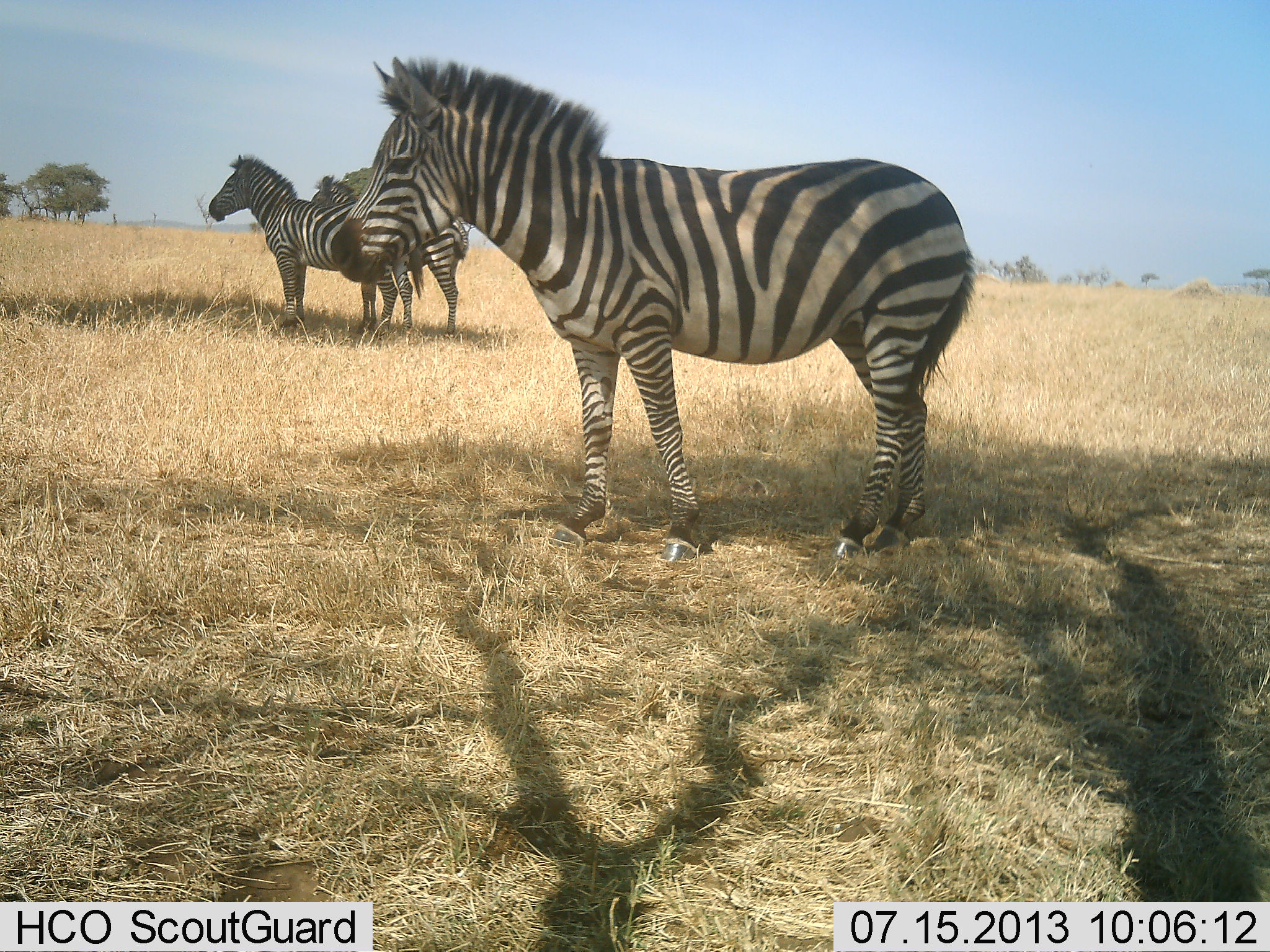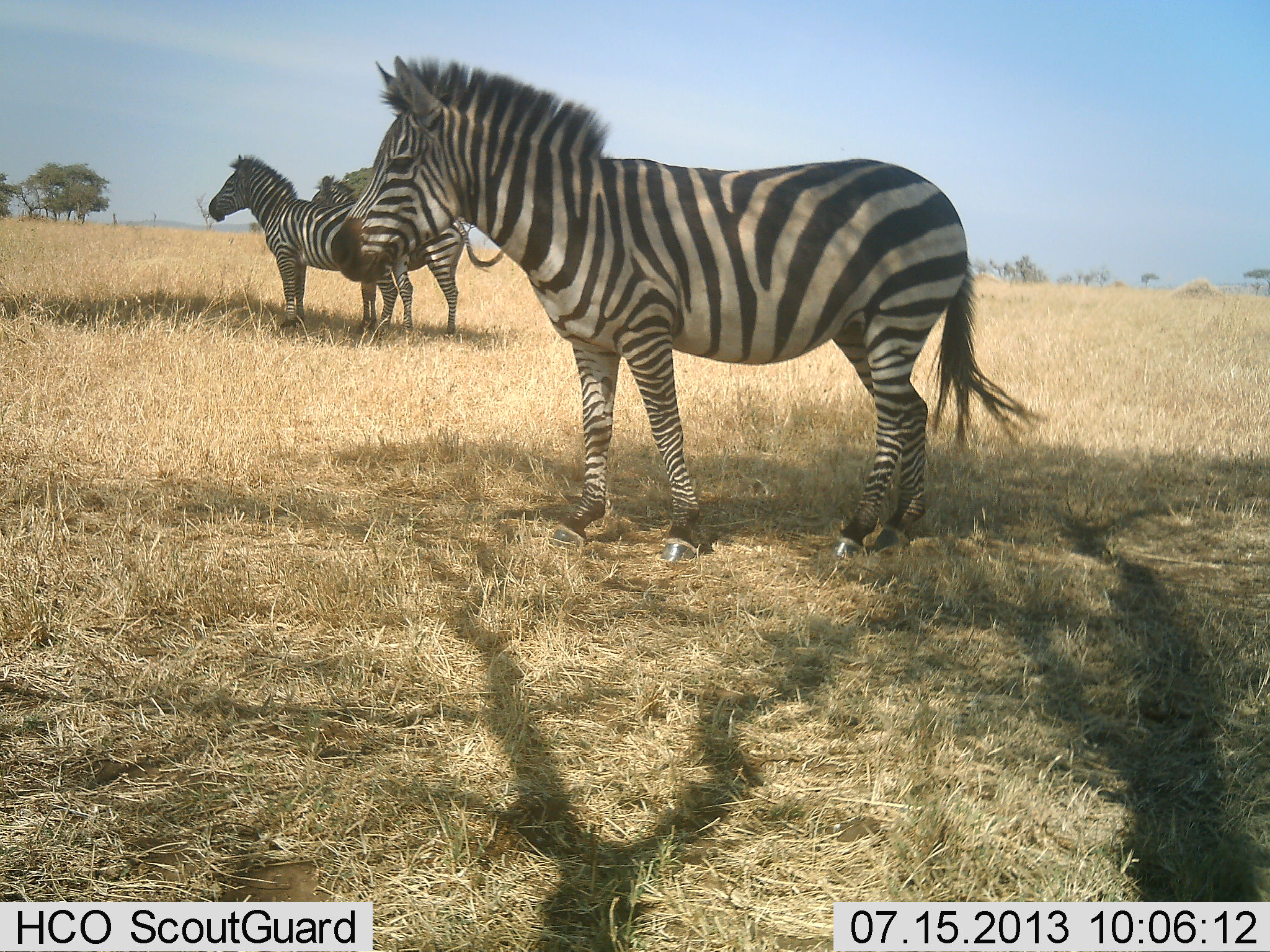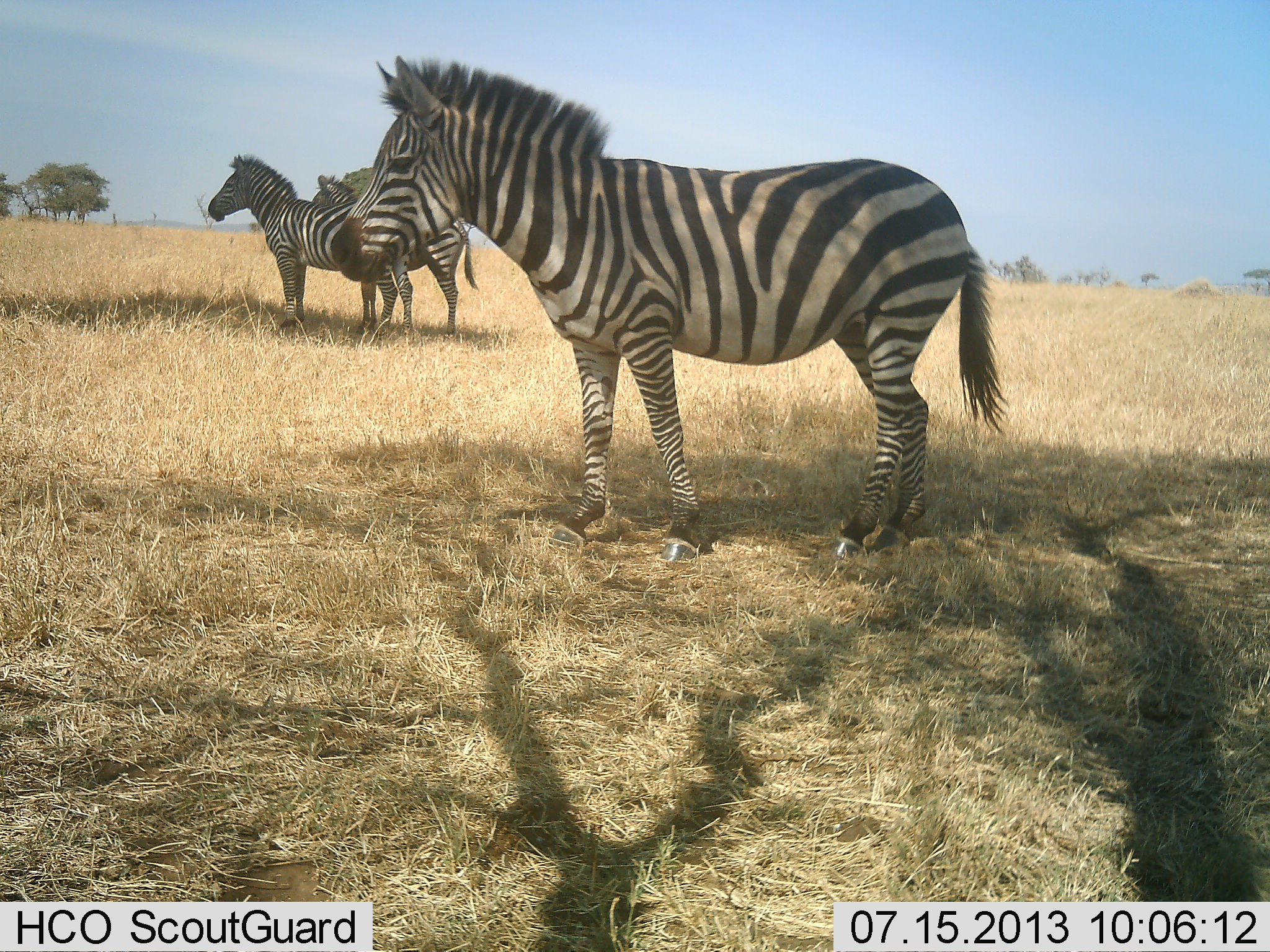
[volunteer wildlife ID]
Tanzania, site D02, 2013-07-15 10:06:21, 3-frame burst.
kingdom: Animalia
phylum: Chordata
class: Mammalia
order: Perissodactyla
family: Equidae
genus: Equus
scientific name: Equus quagga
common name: plains zebra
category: zebra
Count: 3.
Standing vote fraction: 100%.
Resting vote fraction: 20%.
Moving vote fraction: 0%.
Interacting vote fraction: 0%.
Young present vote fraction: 0%.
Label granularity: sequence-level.